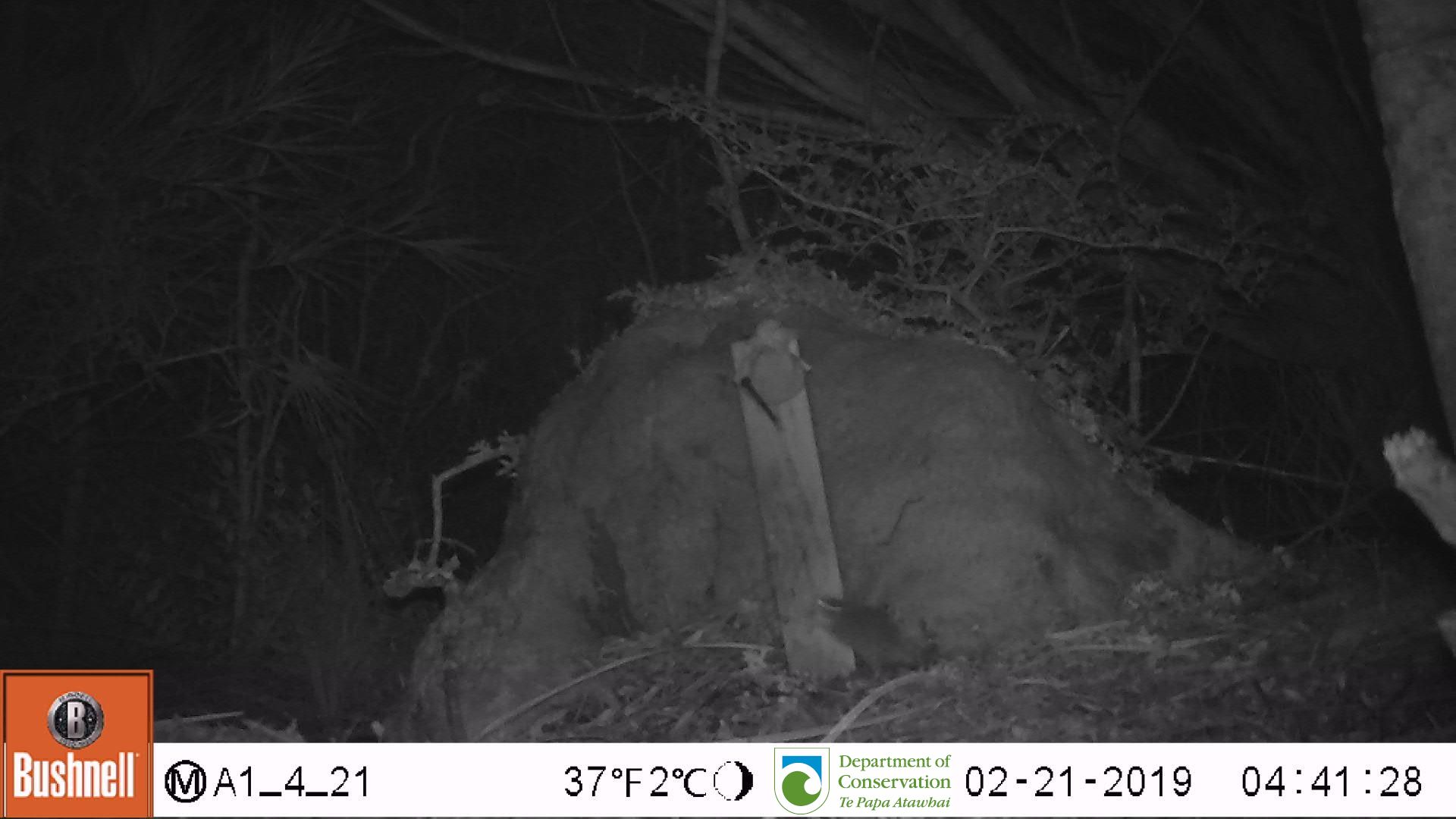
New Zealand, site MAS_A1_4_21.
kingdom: Animalia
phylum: Chordata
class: Mammalia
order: Rodentia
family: Muridae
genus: Mus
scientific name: Mus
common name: mouse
Mouse (Mus).